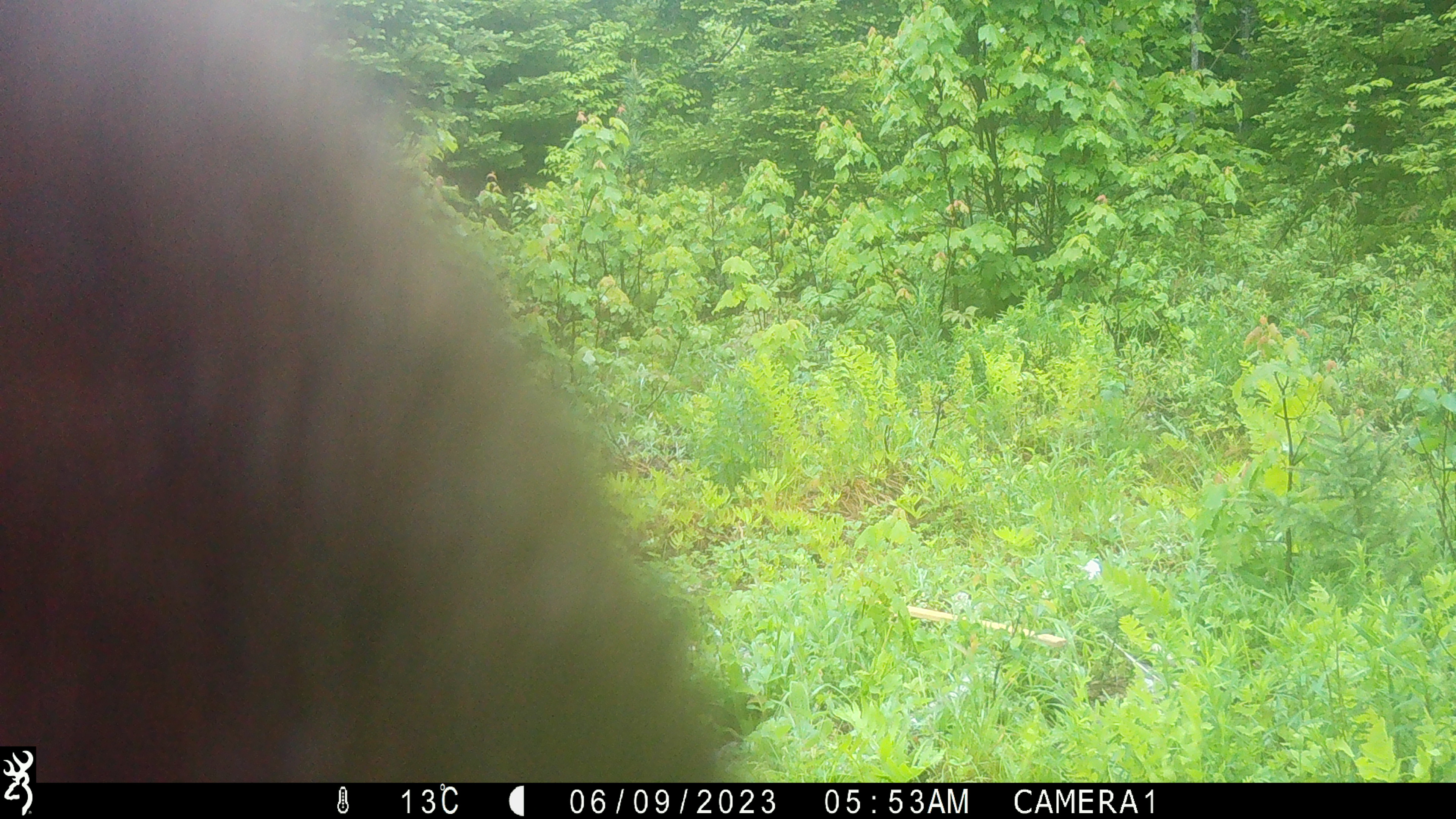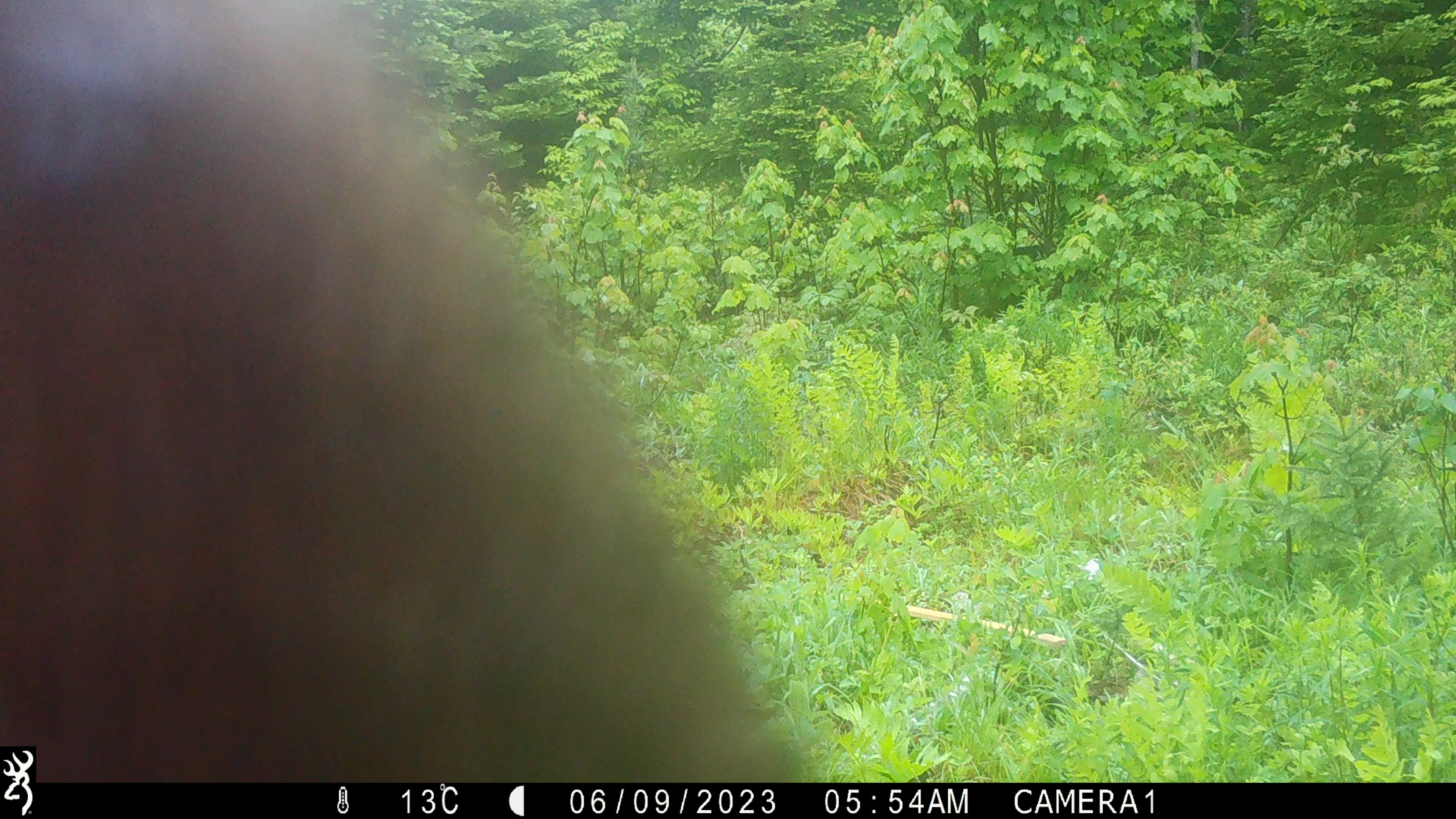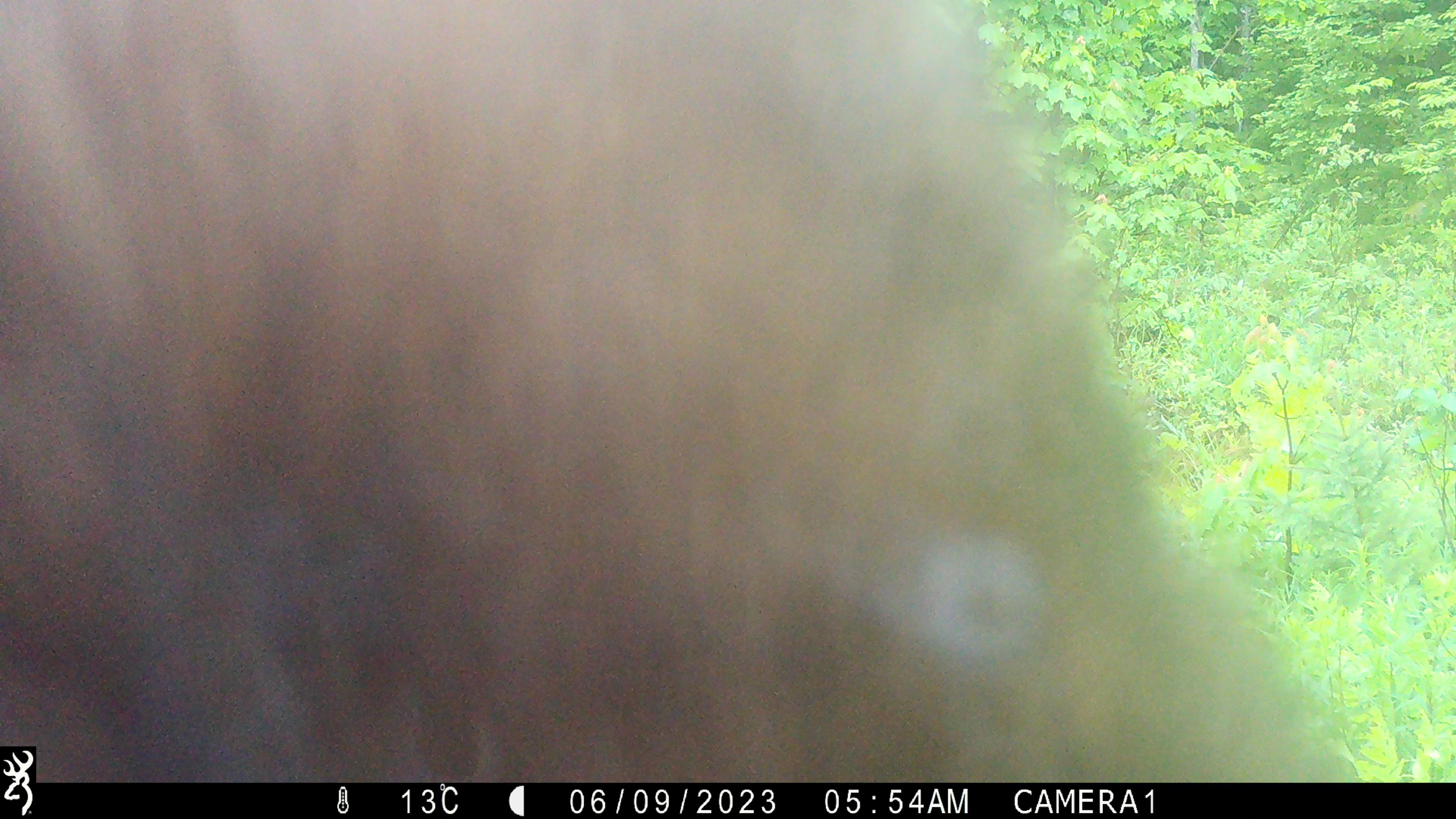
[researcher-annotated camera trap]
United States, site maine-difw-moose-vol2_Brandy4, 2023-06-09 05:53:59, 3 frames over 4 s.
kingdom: Animalia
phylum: Chordata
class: Mammalia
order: Artiodactyla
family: Cervidae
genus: Alces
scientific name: Alces alces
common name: moose